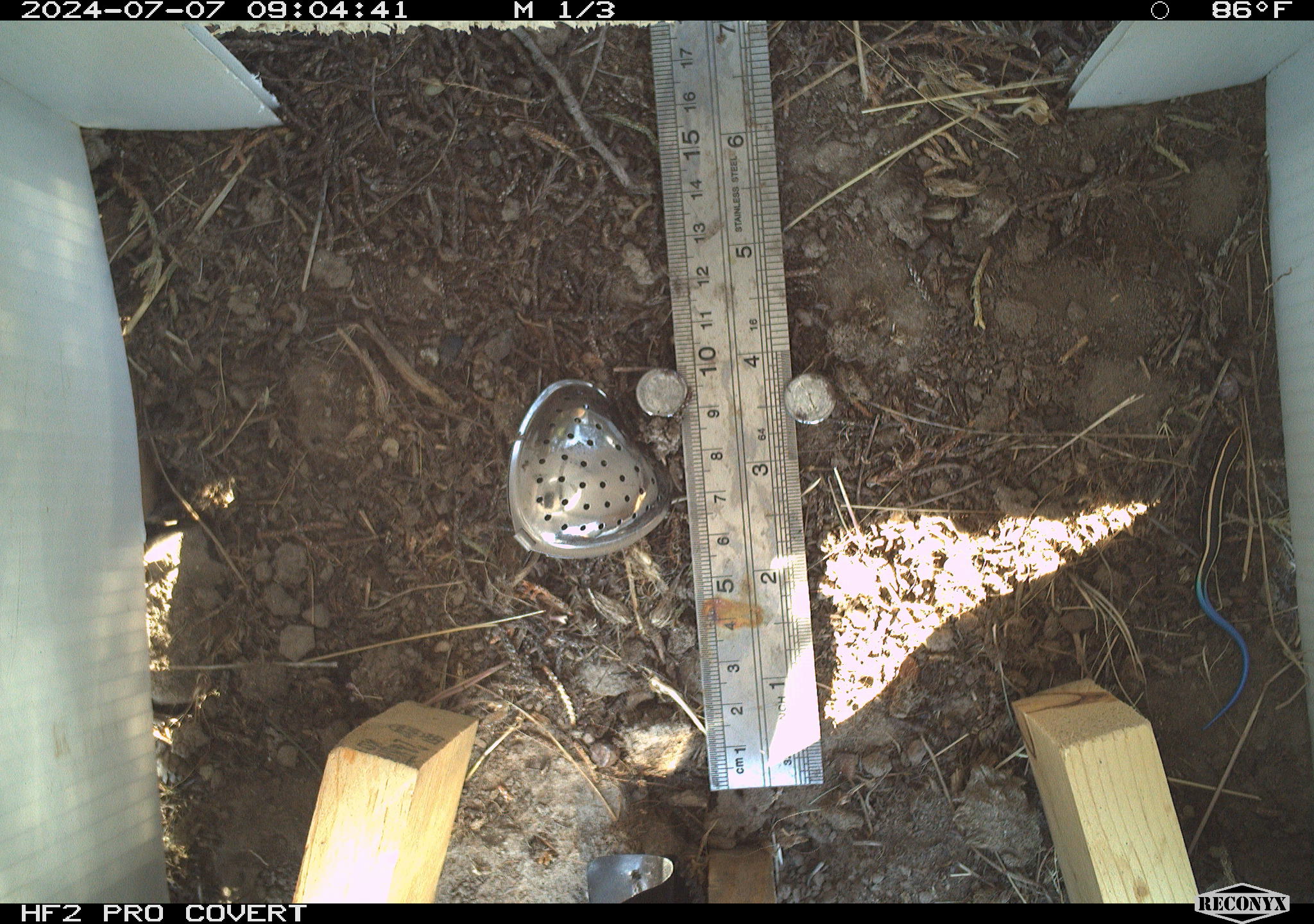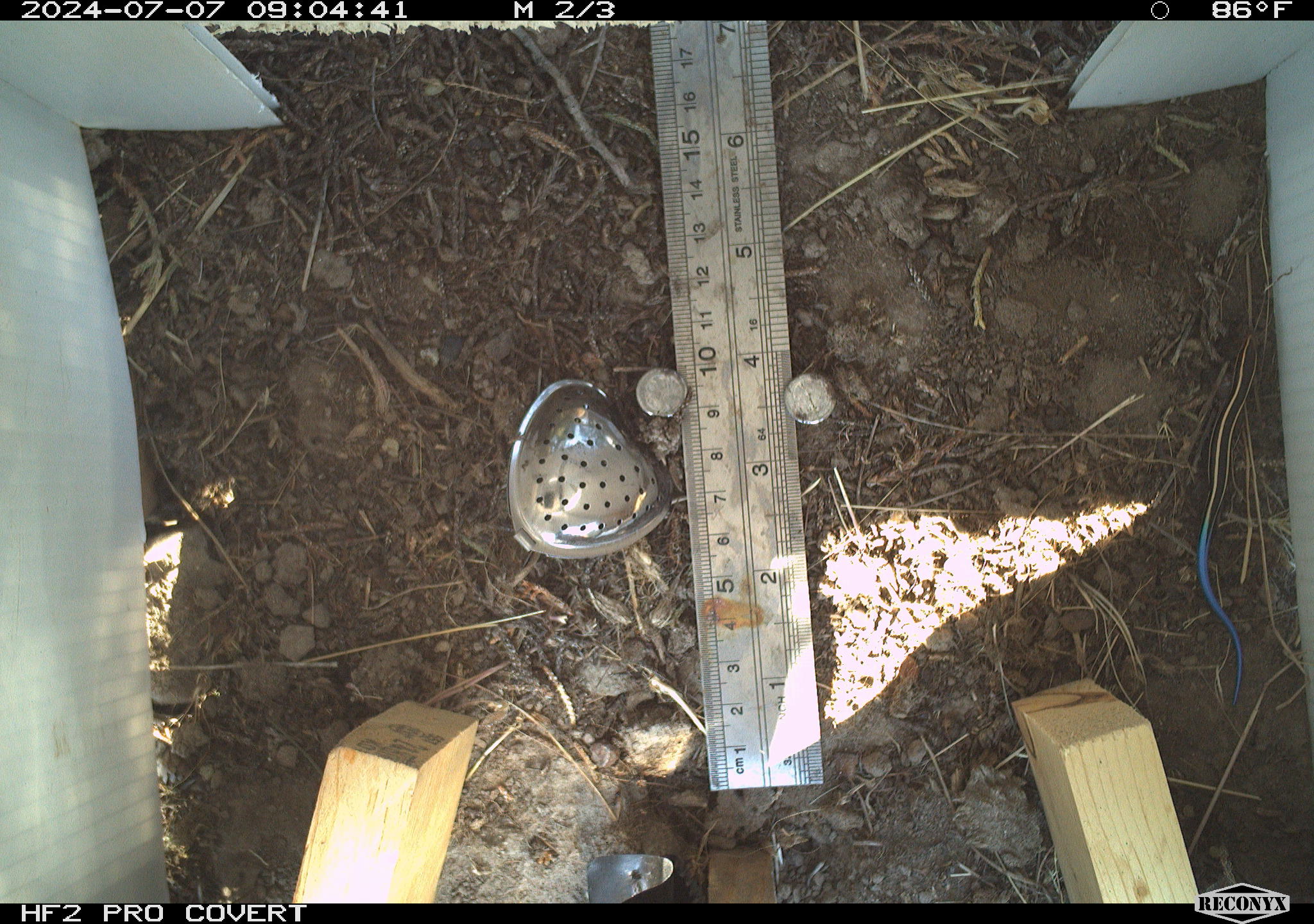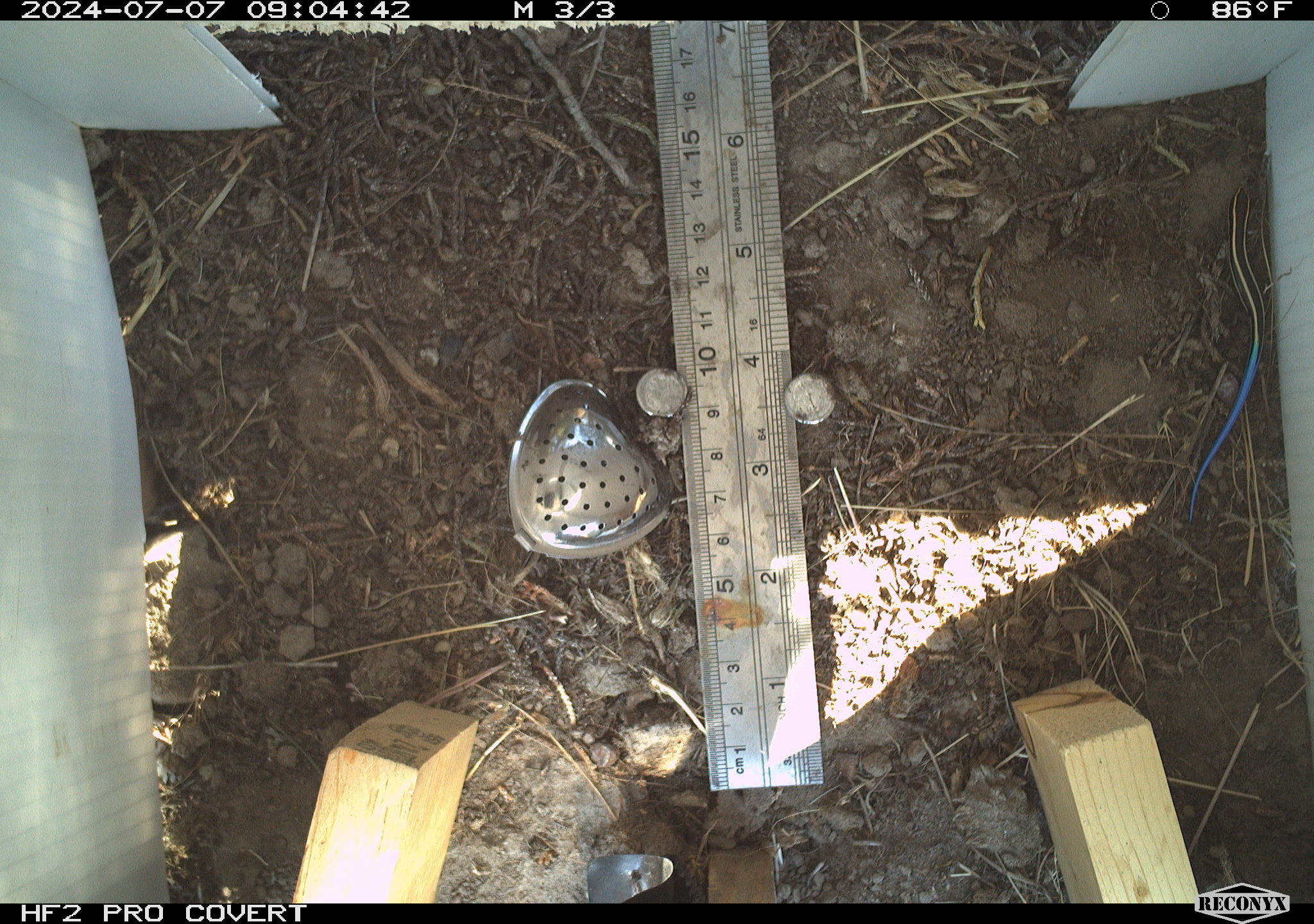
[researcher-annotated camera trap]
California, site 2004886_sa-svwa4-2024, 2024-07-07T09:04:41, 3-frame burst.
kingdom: Animalia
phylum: Chordata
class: Reptilia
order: Squamata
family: Scincidae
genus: Plestiodon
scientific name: Plestiodon skiltonianus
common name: western skink